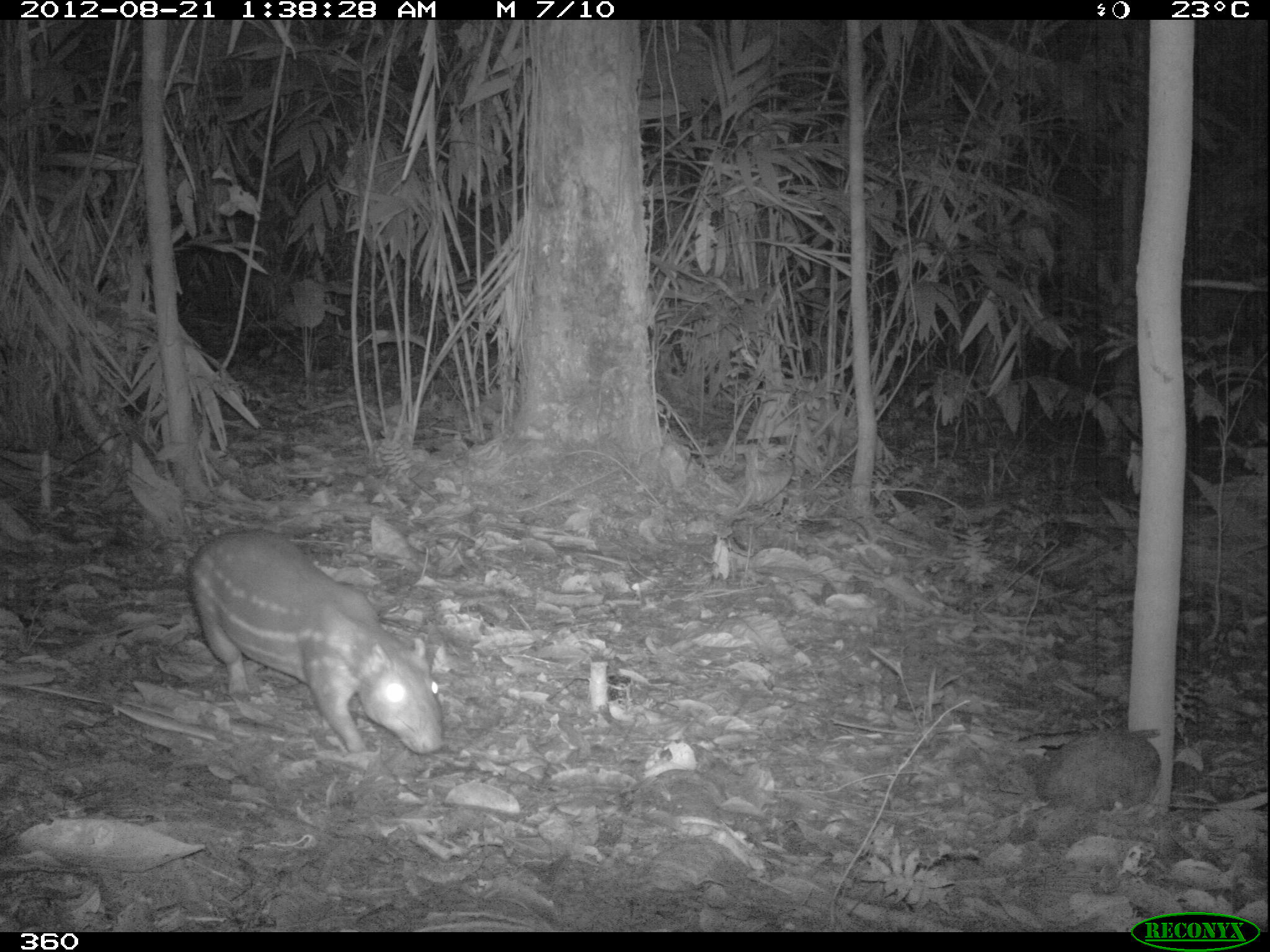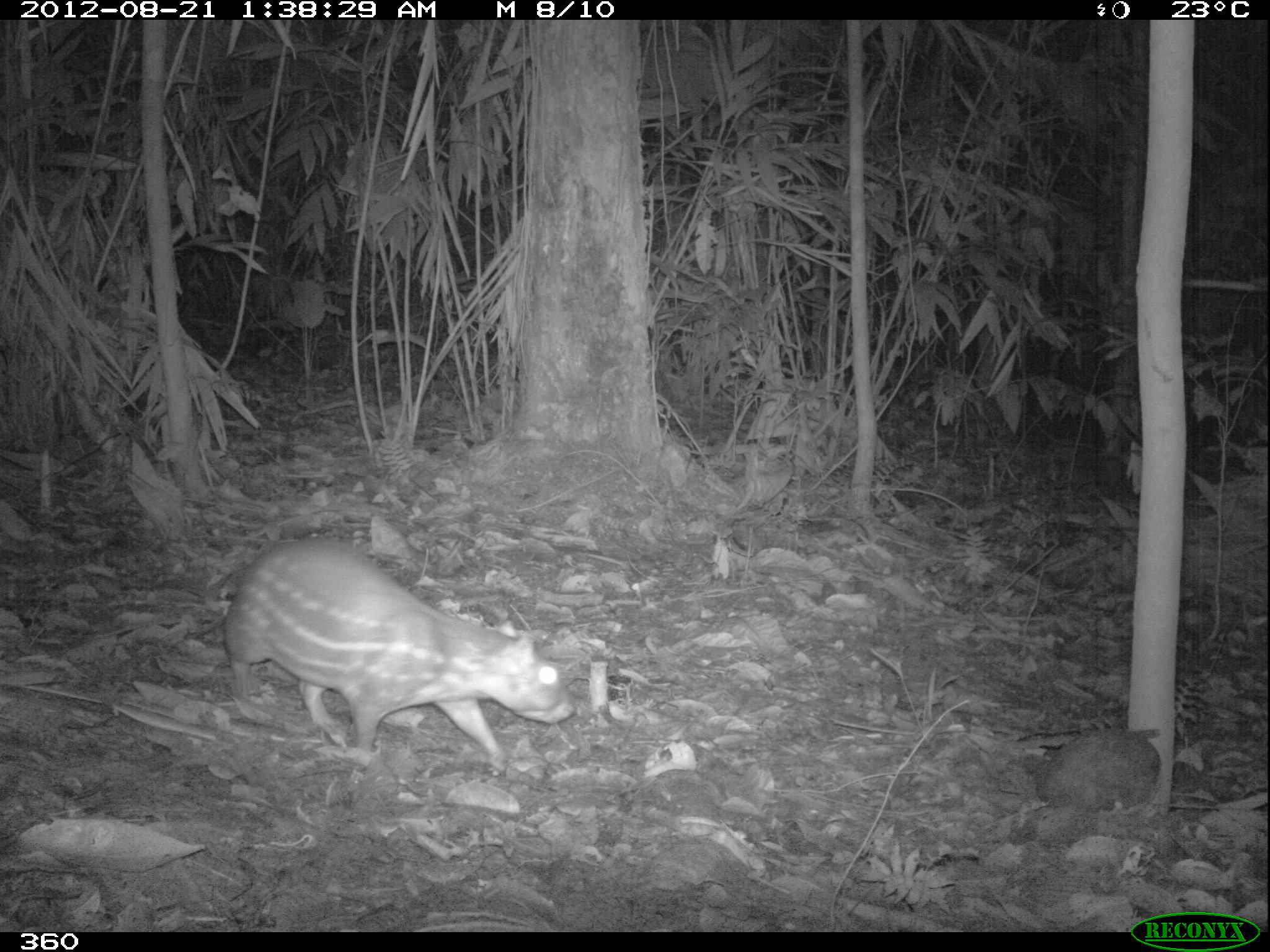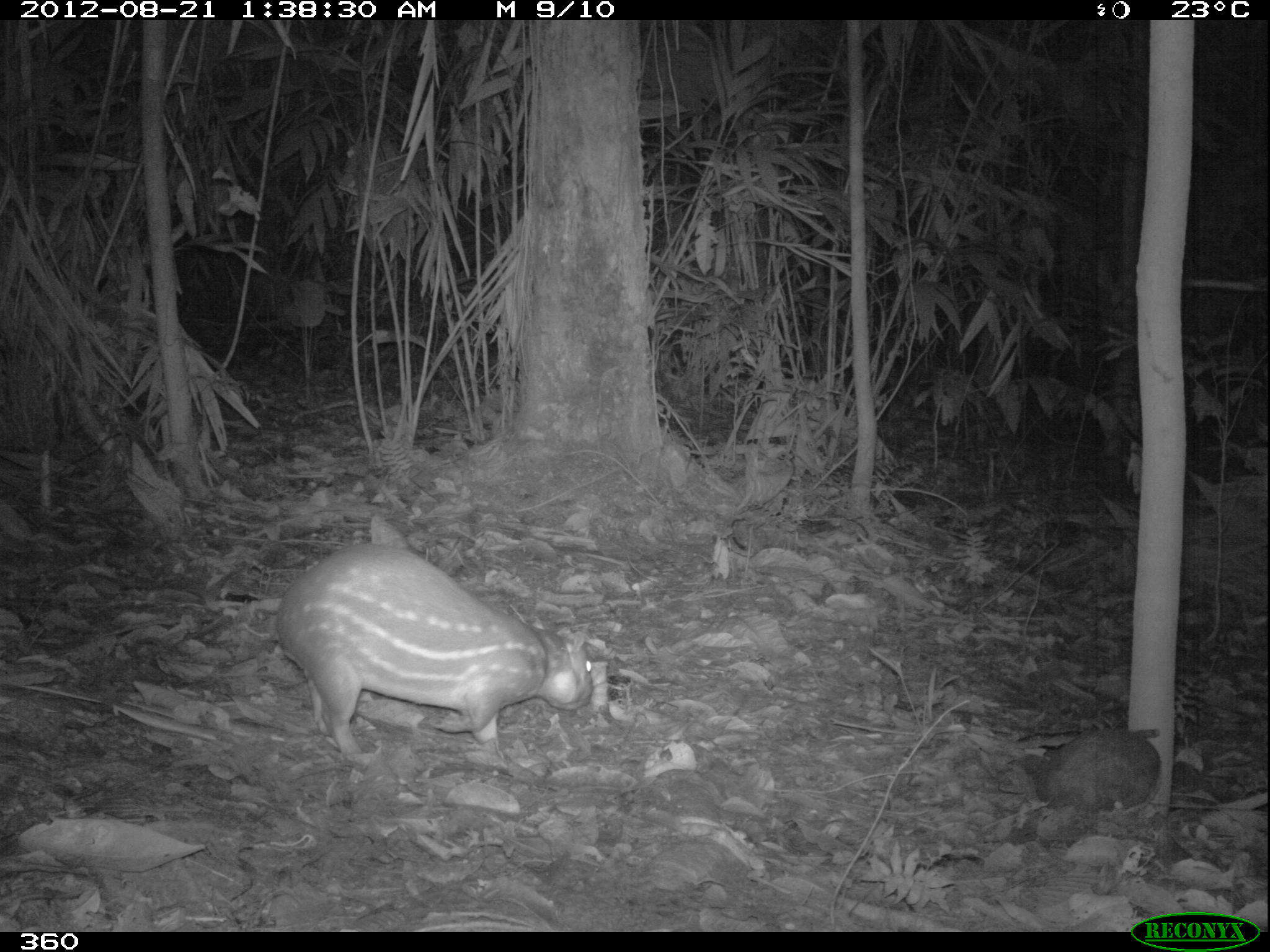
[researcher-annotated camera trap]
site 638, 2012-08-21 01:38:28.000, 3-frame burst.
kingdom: Animalia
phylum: Chordata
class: Mammalia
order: Rodentia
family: Cuniculidae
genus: Cuniculus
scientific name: Cuniculus paca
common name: spotted paca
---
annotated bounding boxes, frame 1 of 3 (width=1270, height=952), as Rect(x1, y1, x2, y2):
cuniculus paca: Rect(188, 527, 442, 754)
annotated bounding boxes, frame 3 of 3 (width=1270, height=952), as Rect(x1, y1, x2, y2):
cuniculus paca: Rect(270, 541, 592, 760)